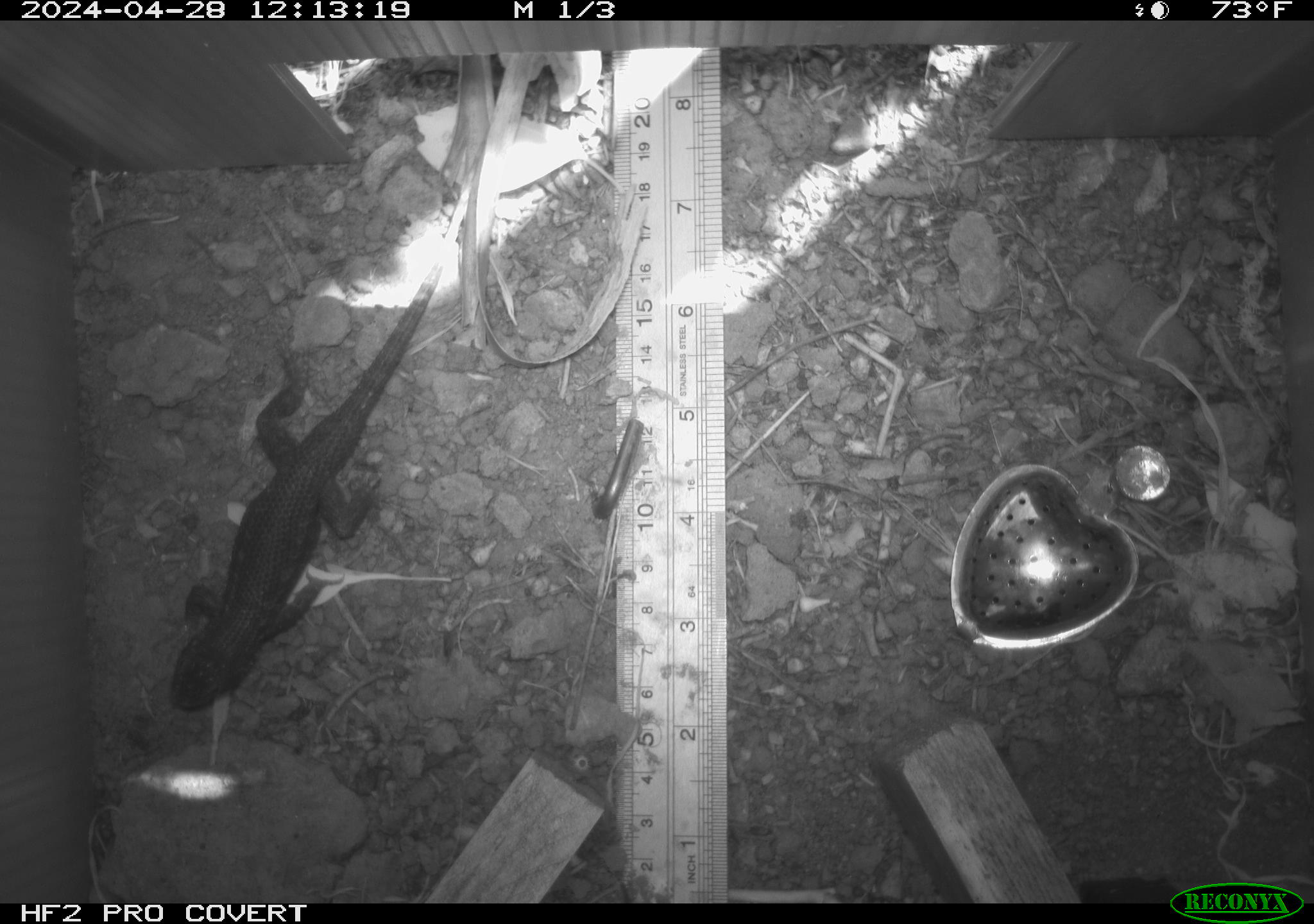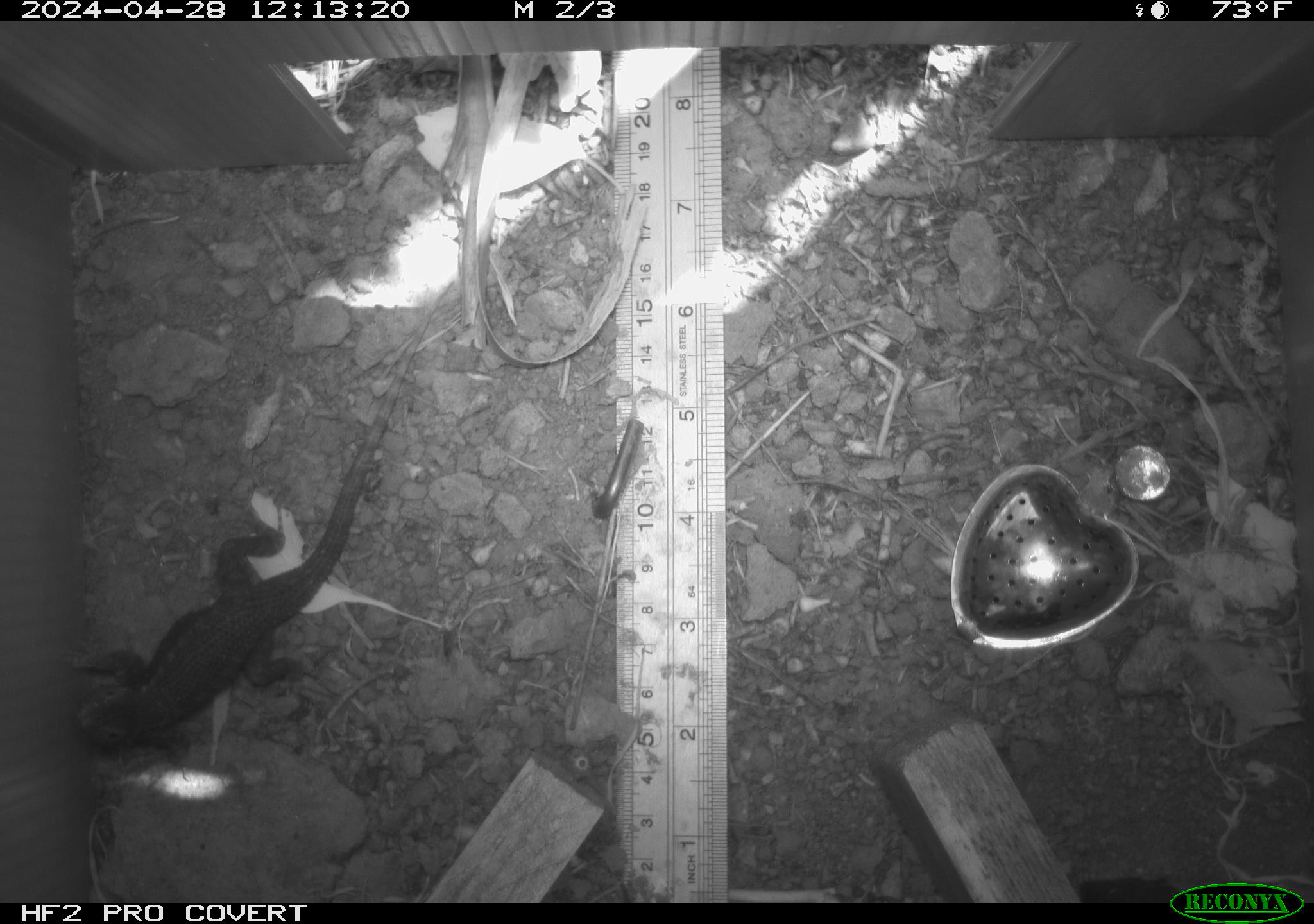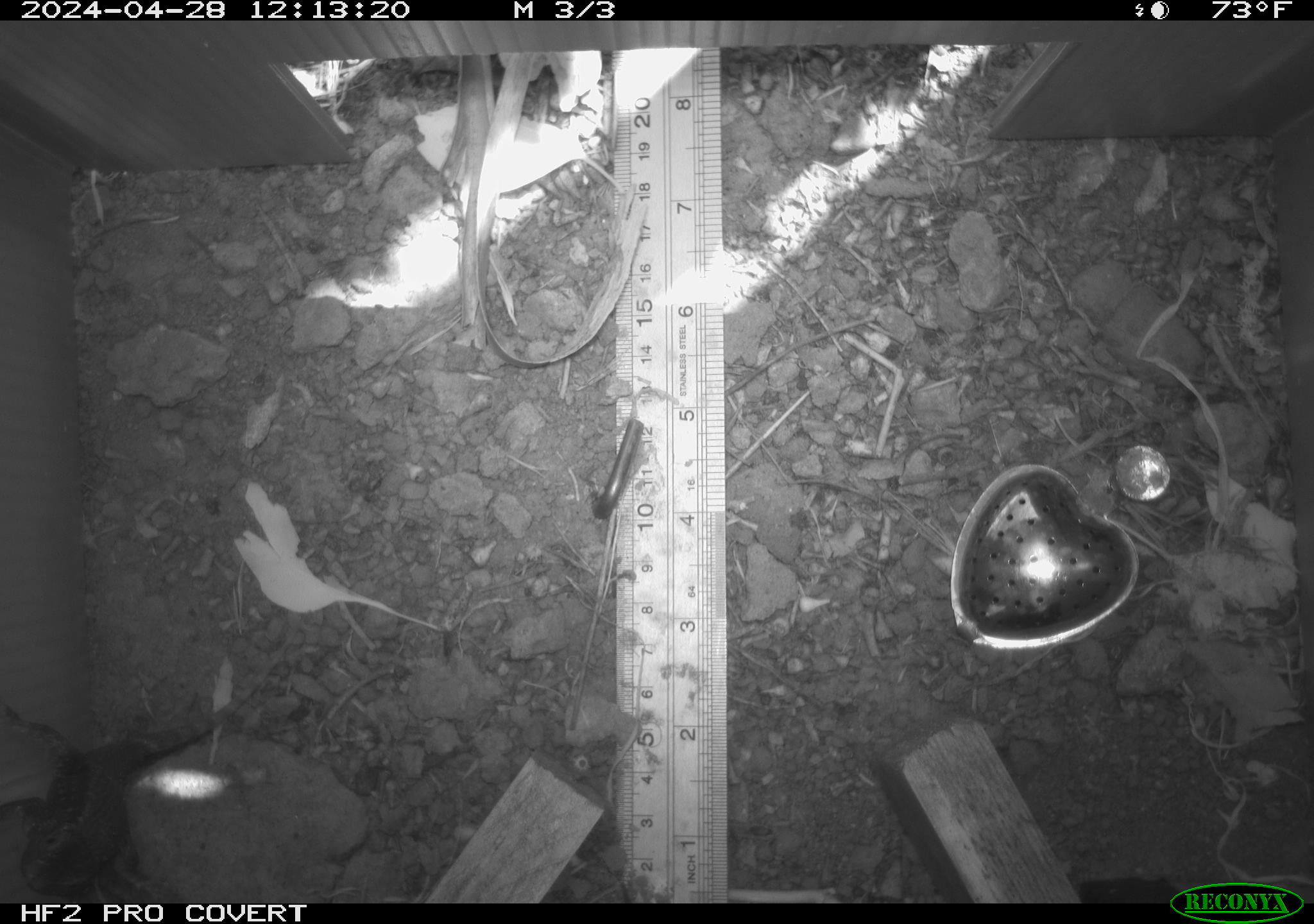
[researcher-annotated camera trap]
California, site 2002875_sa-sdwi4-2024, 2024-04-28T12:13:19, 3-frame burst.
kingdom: Animalia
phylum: Chordata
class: Reptilia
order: Squamata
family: Phrynosomatidae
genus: Sceloporus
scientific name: Sceloporus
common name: spiny lizards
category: sceloporus species